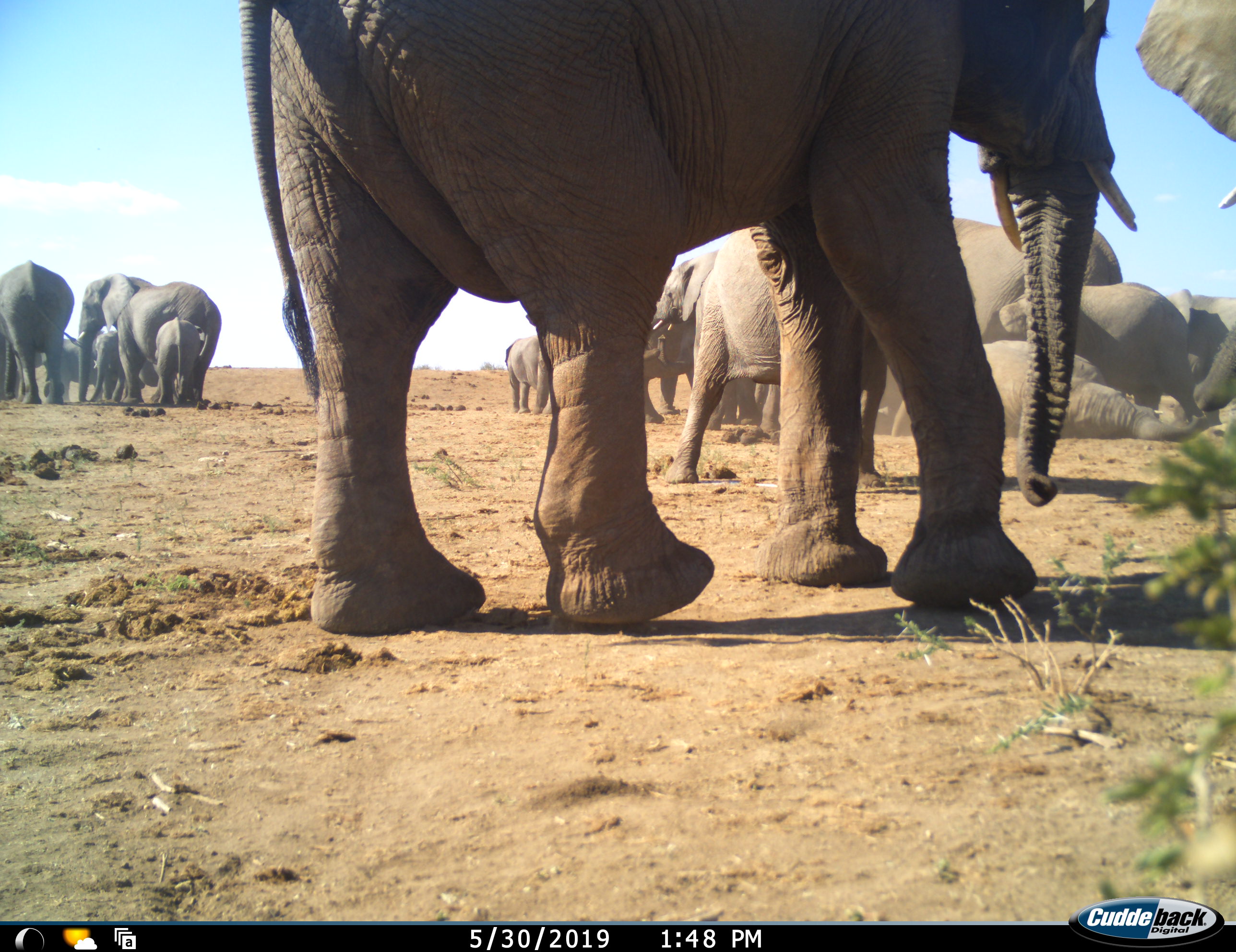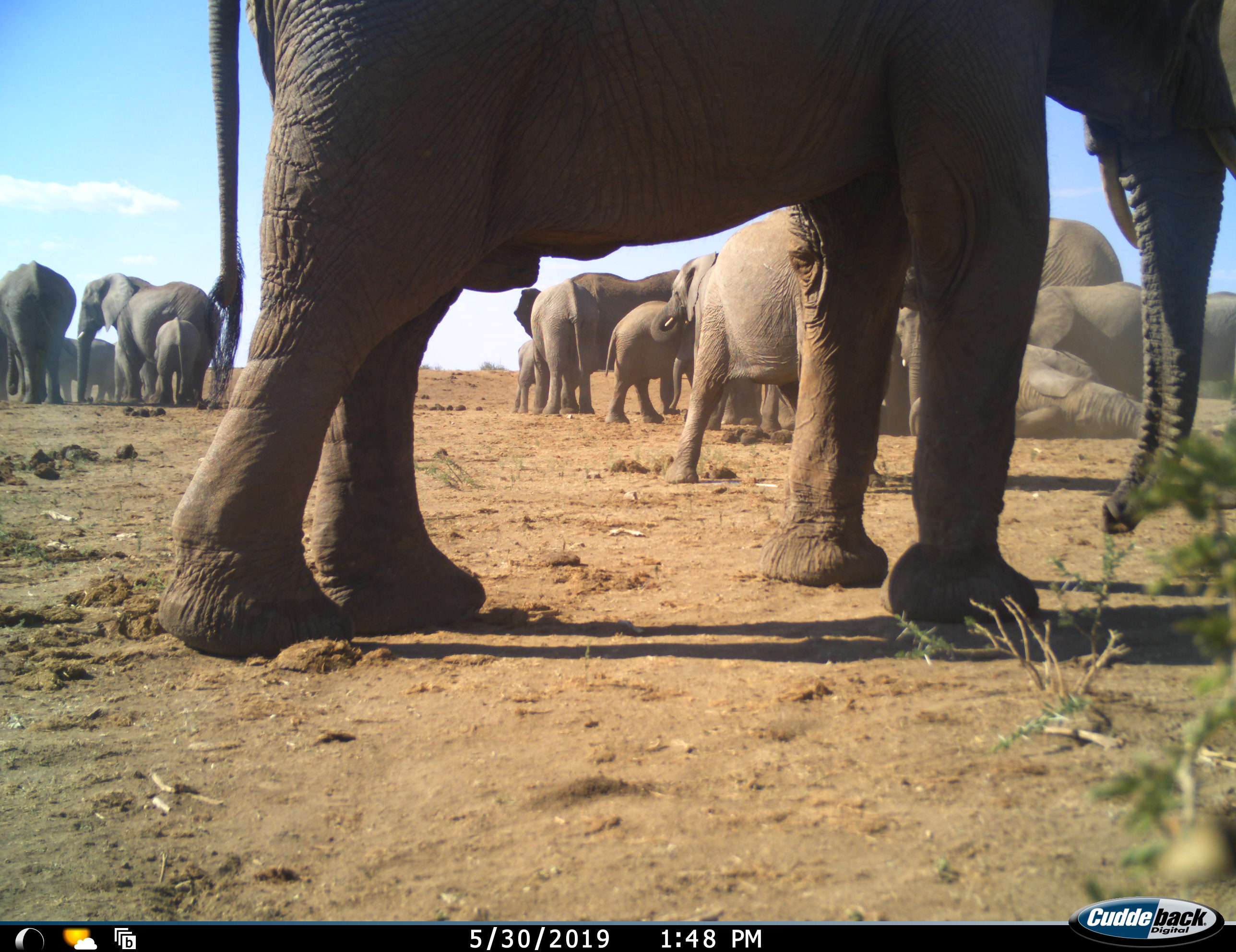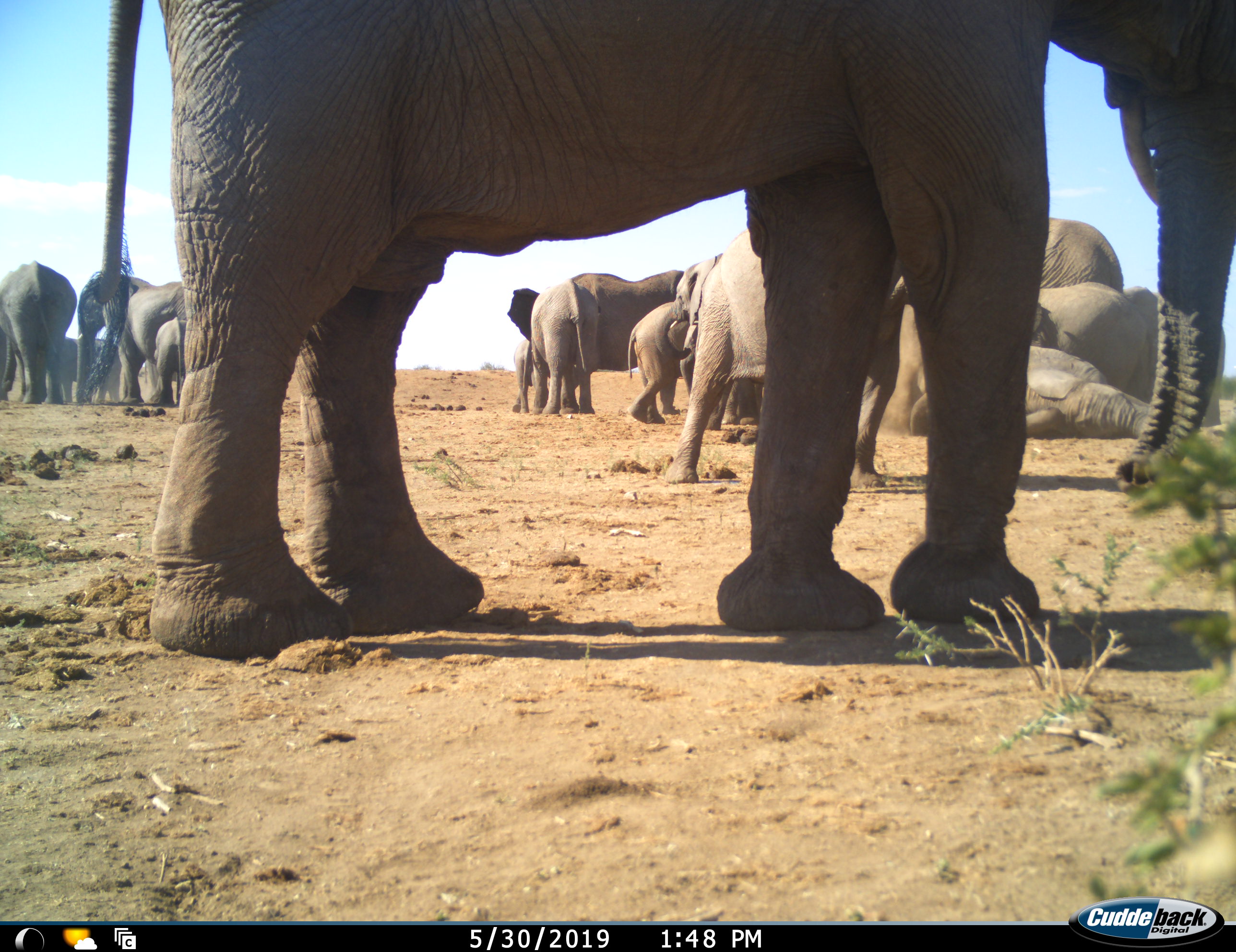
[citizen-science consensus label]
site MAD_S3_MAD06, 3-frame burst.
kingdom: Animalia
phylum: Chordata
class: Mammalia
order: Proboscidea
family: Elephantidae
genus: Loxodonta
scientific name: Loxodonta africana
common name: african bush elephant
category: elephant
Elephant (african bush elephant) (Loxodonta africana), count 11-50. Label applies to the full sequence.